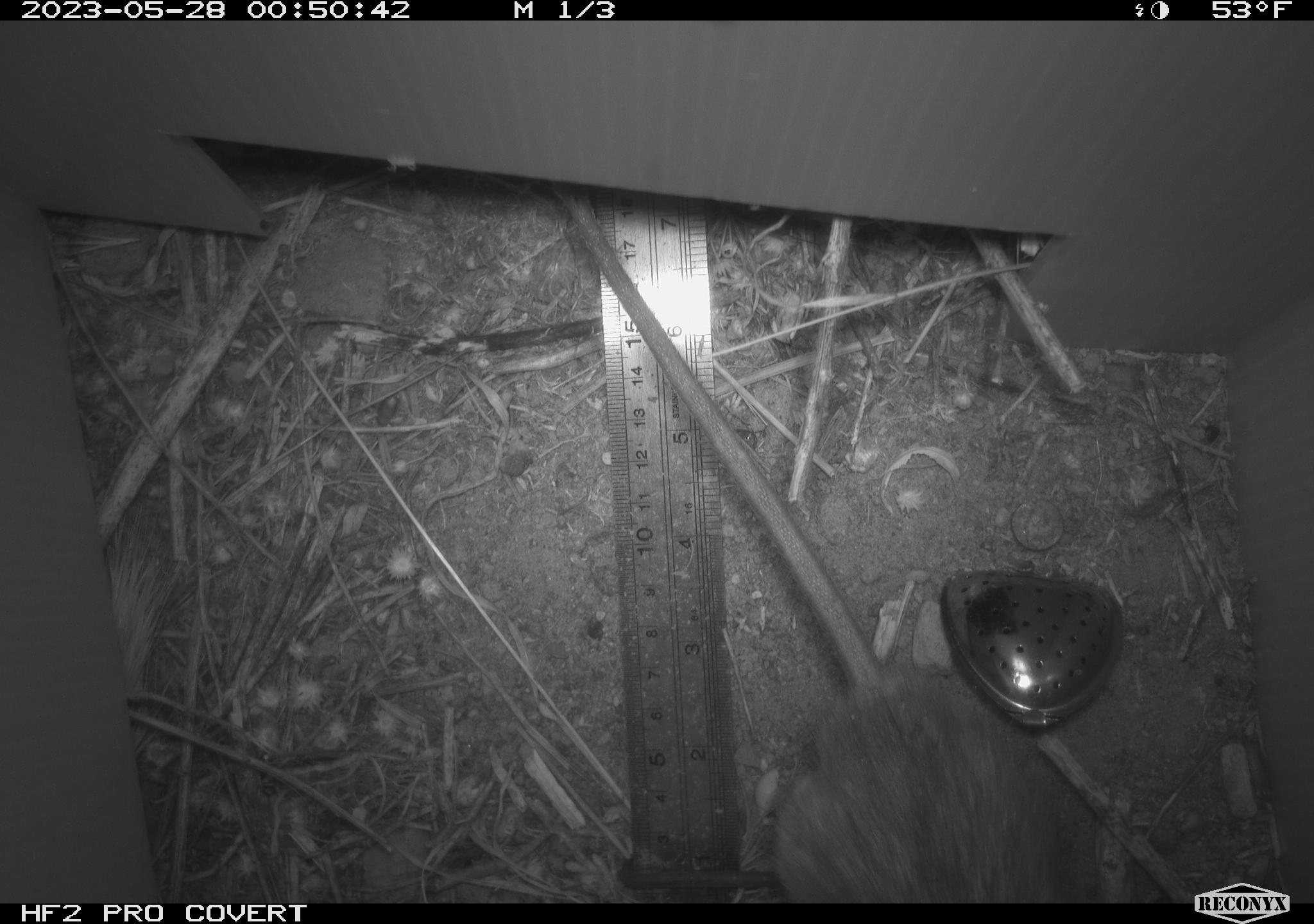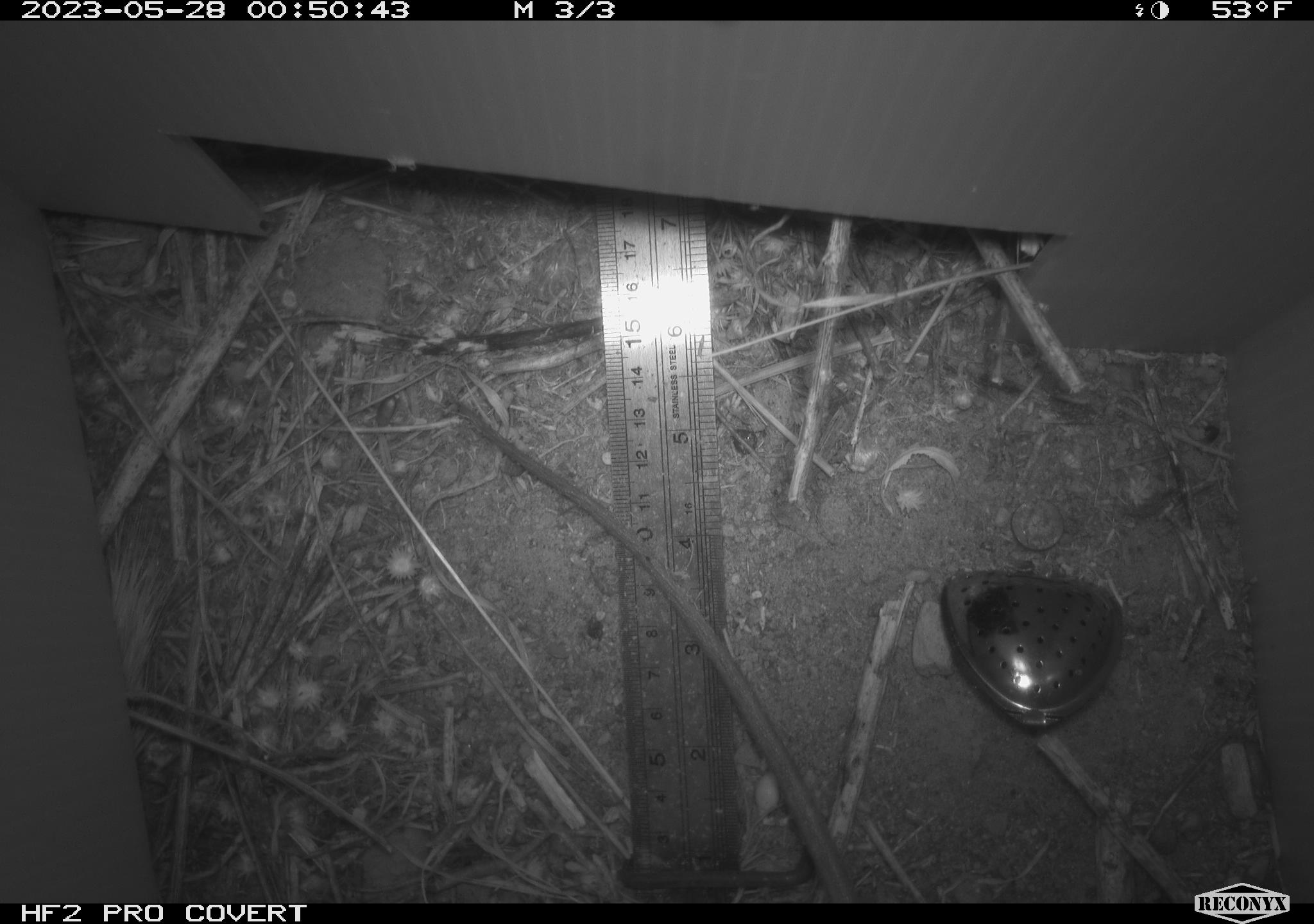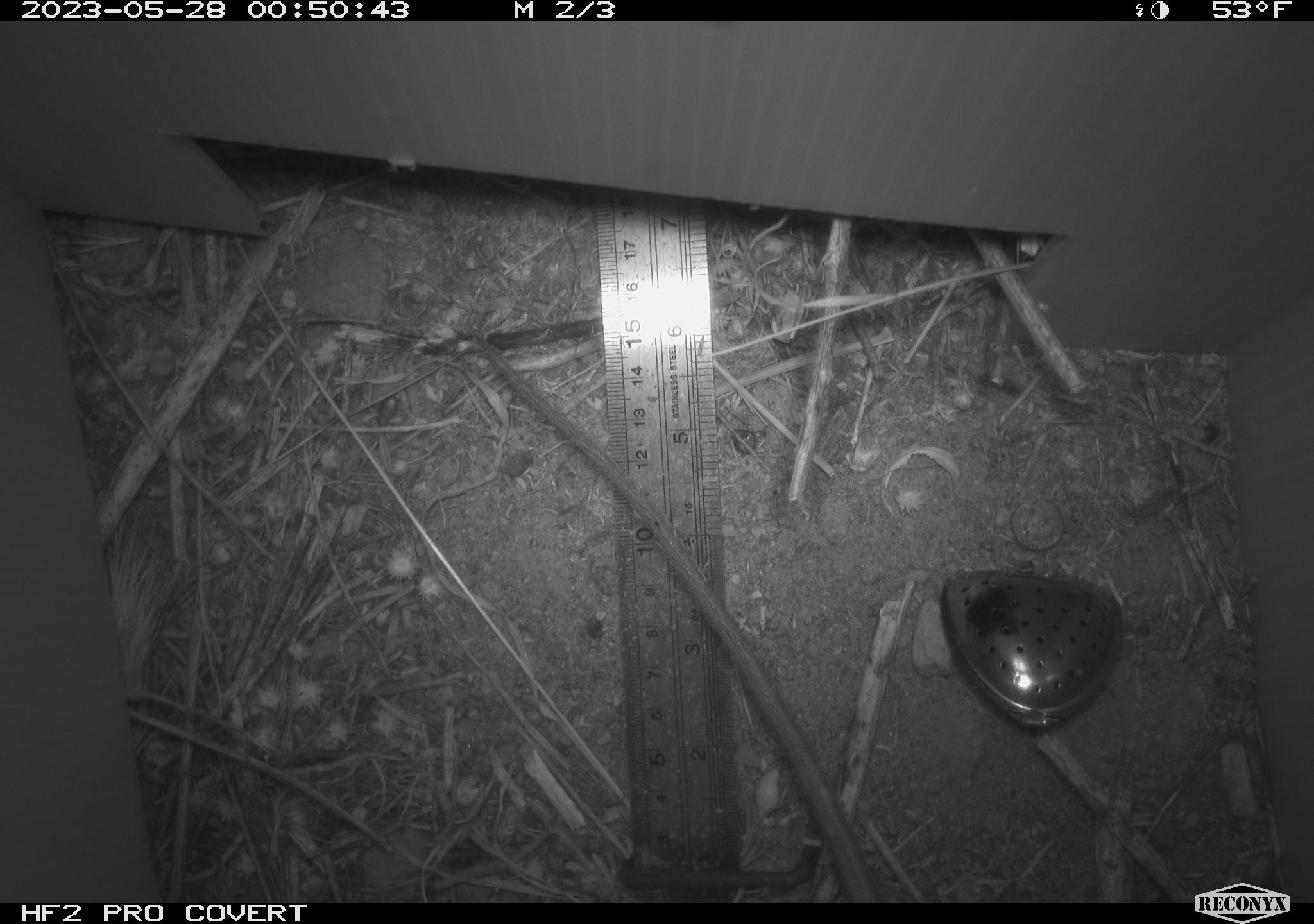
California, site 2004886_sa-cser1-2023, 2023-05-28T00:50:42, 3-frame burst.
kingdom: Animalia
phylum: Chordata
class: Mammalia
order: Rodentia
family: Muridae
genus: Rattus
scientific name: Rattus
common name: rat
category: rattus species